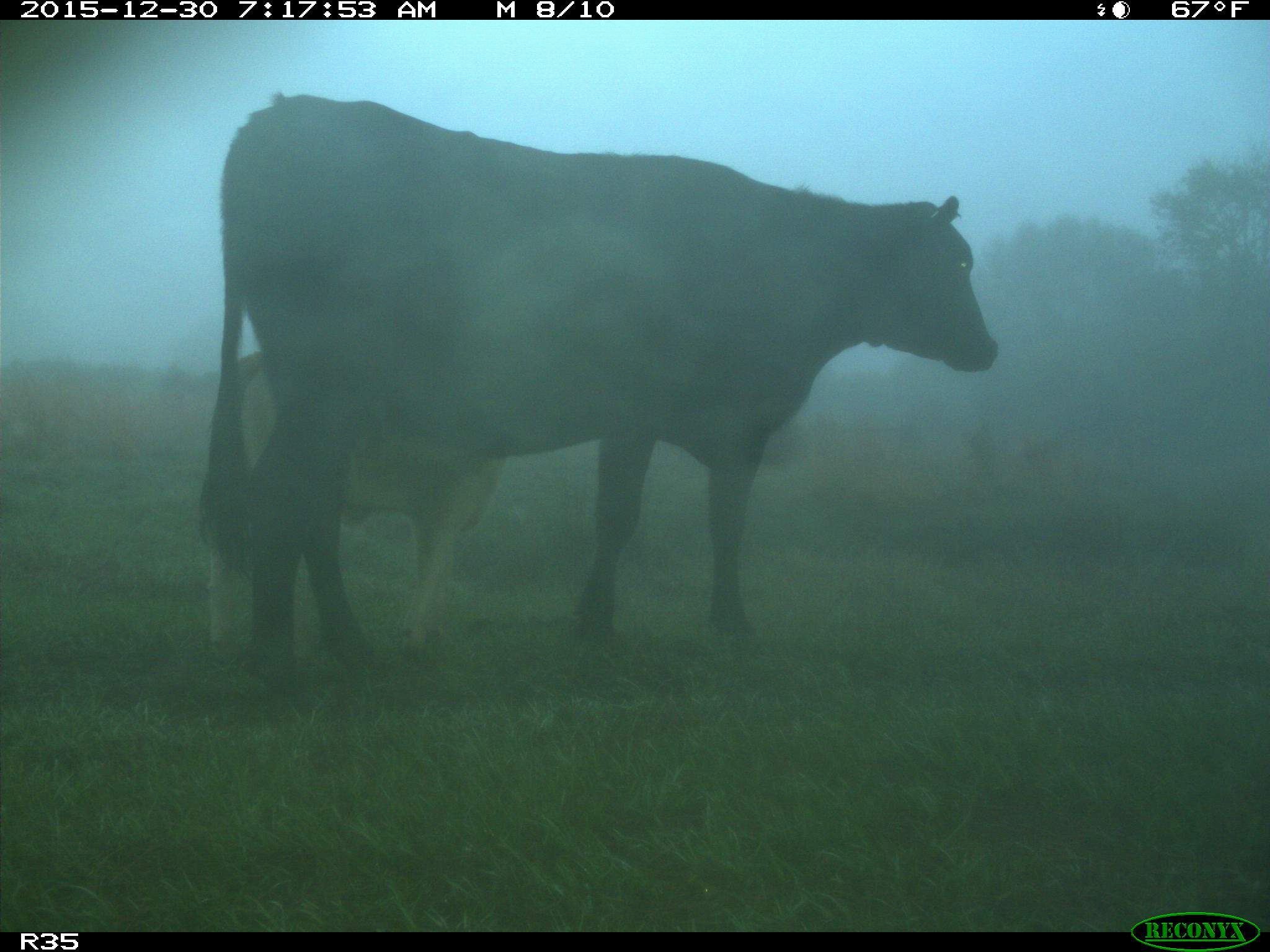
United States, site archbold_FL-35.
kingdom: Animalia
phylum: Chordata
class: Mammalia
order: Artiodactyla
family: Bovidae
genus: Bos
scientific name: Bos taurus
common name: domestic cow